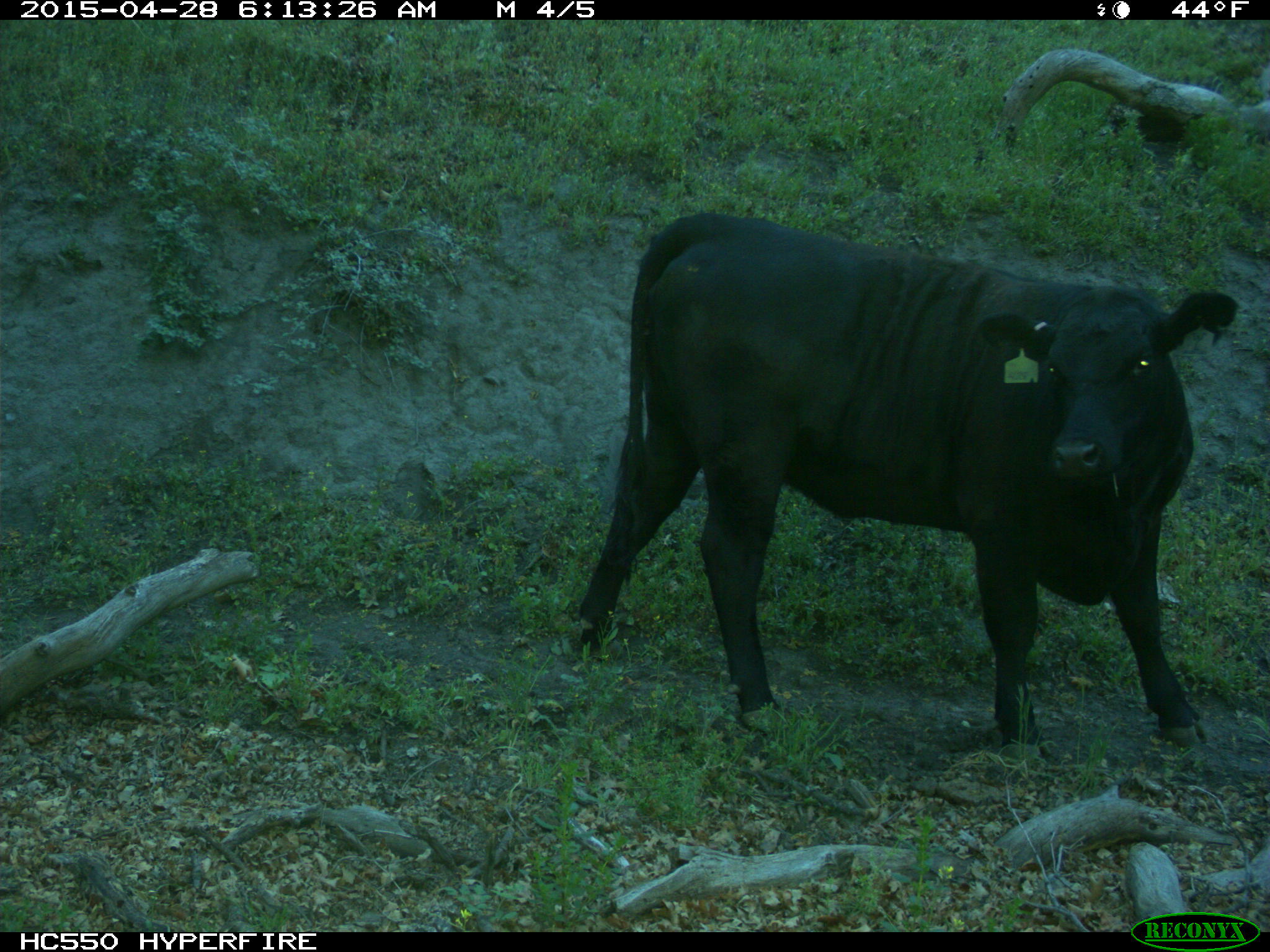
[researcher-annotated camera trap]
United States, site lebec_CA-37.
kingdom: Animalia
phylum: Chordata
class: Mammalia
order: Artiodactyla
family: Bovidae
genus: Bos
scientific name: Bos taurus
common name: domestic cow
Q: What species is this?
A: Bos taurus (domestic cow).